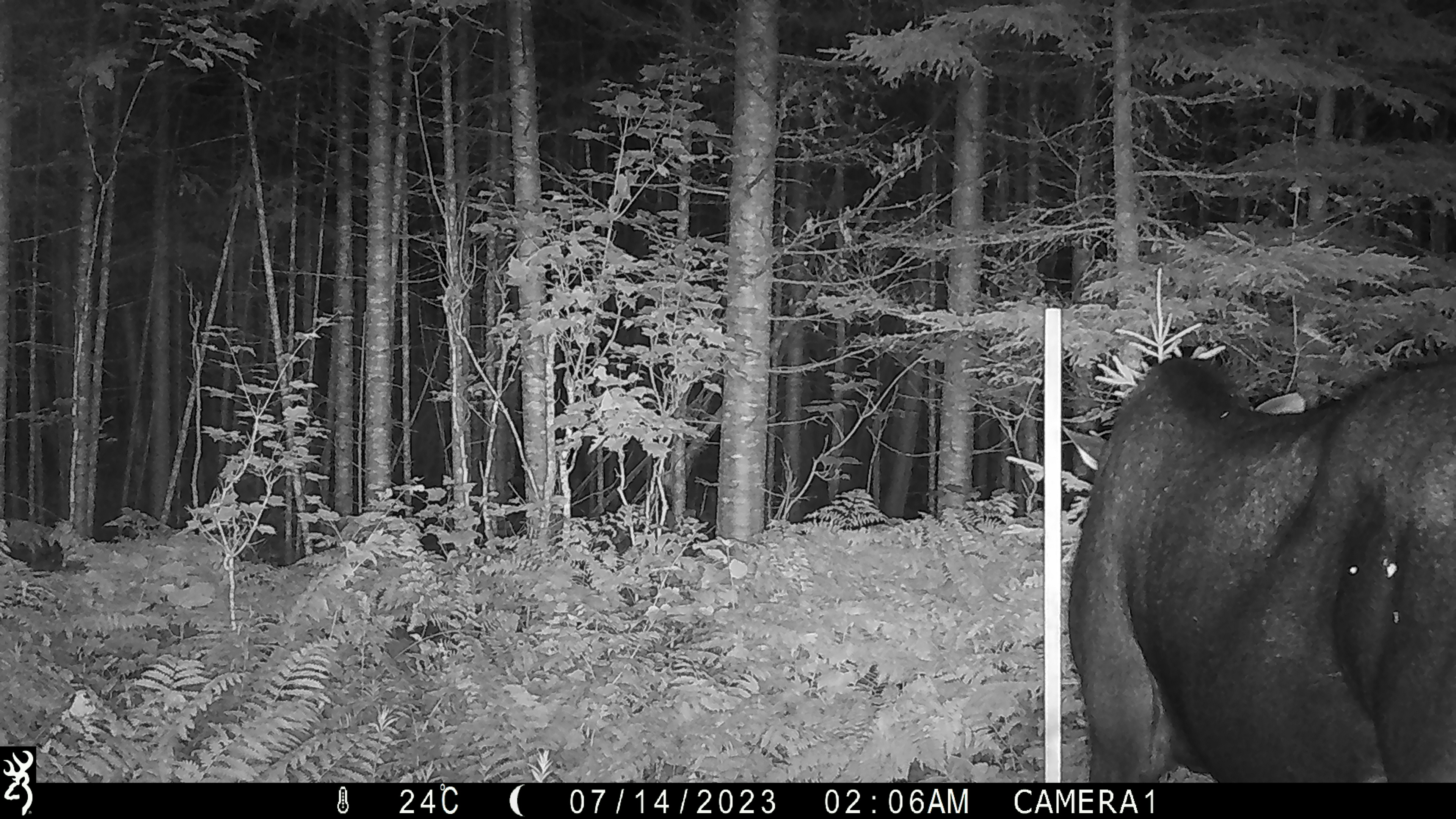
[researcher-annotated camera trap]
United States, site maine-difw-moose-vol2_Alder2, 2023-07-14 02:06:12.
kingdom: Animalia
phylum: Chordata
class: Mammalia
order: Artiodactyla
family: Cervidae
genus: Alces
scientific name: Alces alces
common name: moose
Moose (Alces alces).